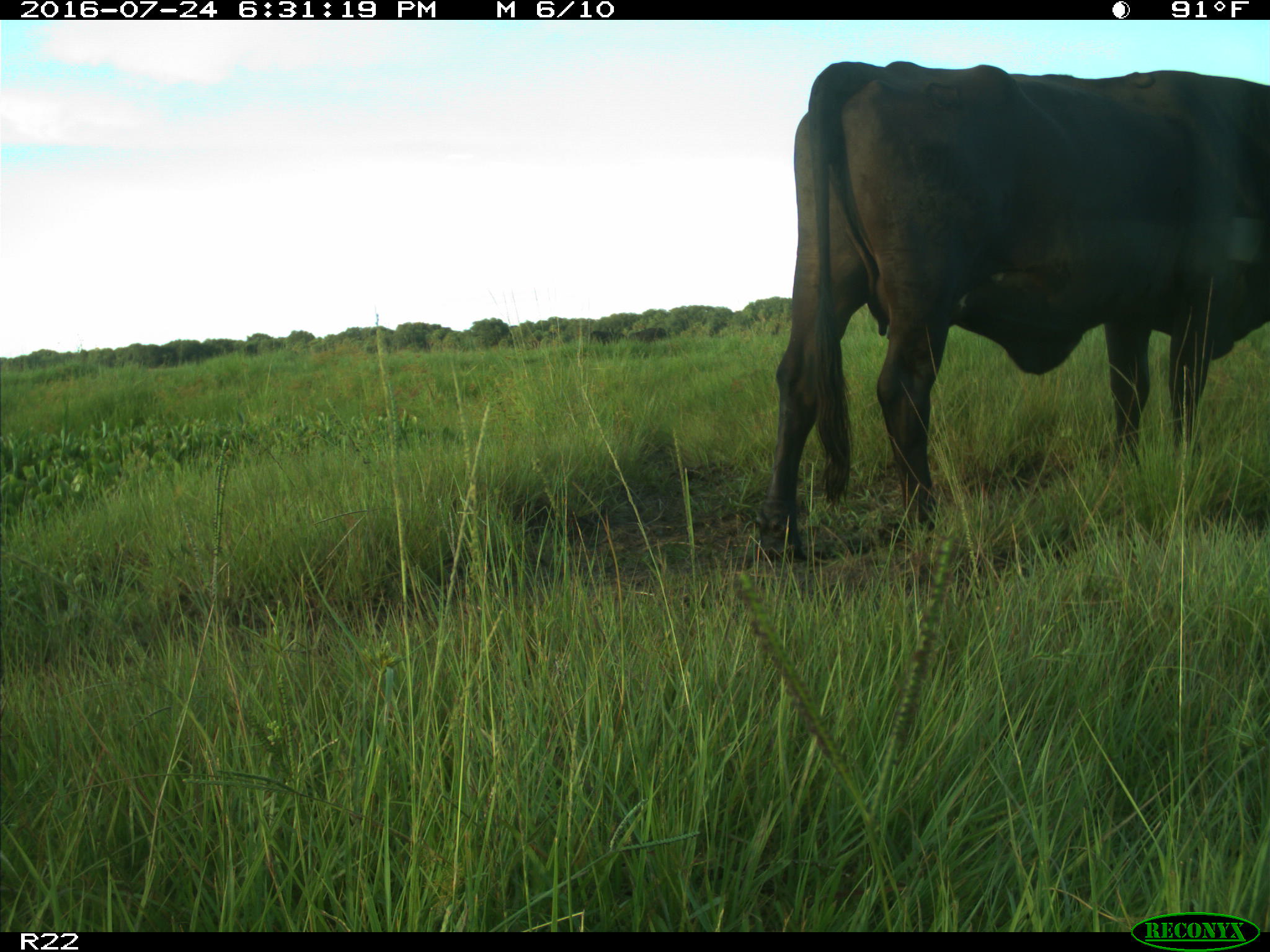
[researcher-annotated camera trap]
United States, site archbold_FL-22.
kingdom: Animalia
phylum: Chordata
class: Mammalia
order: Artiodactyla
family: Bovidae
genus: Bos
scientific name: Bos taurus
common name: domestic cow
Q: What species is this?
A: Bos taurus (domestic cow).